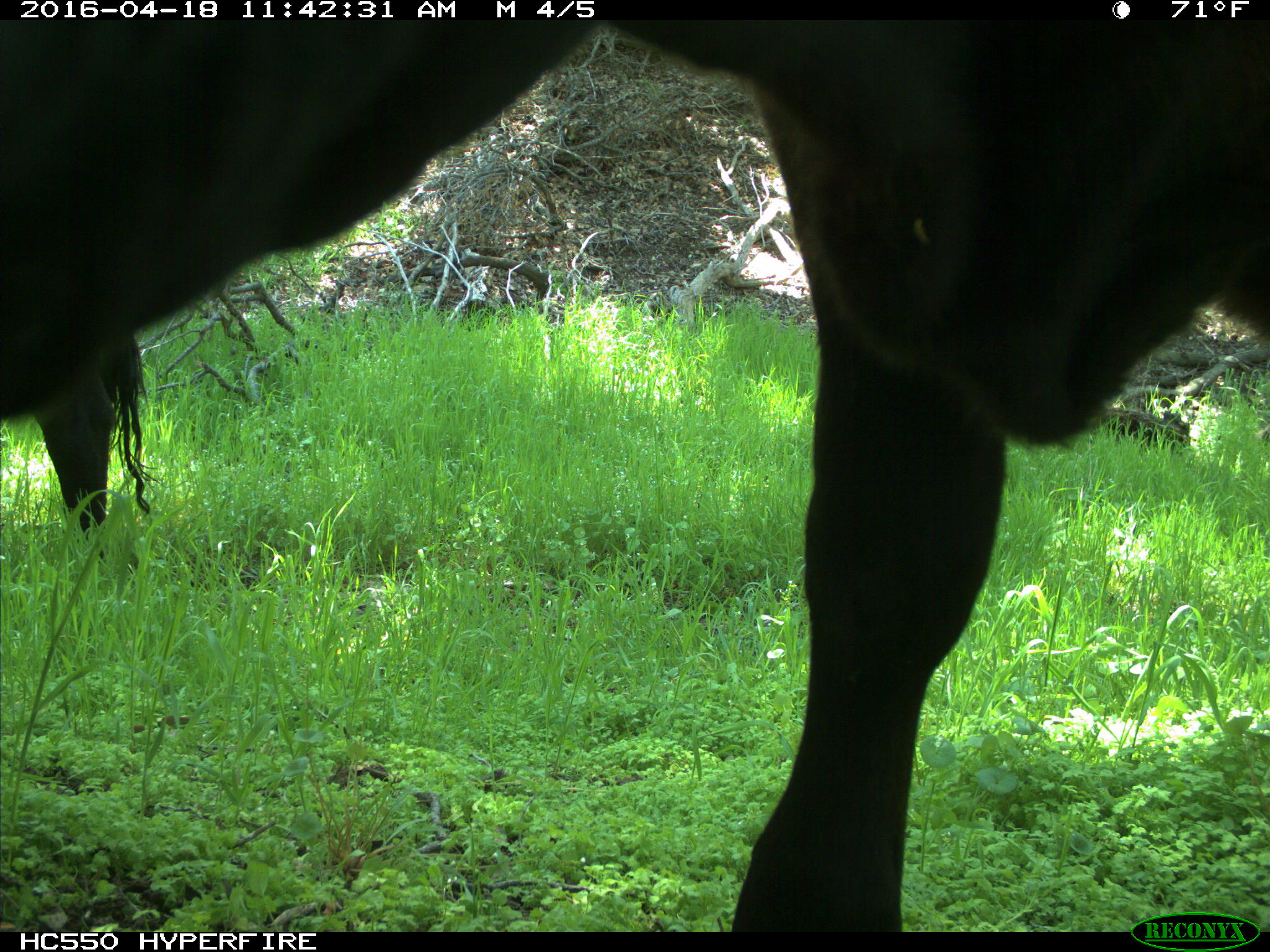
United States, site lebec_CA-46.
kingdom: Animalia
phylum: Chordata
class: Mammalia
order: Artiodactyla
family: Bovidae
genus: Bos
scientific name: Bos taurus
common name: domestic cow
Bos taurus (domestic cow).